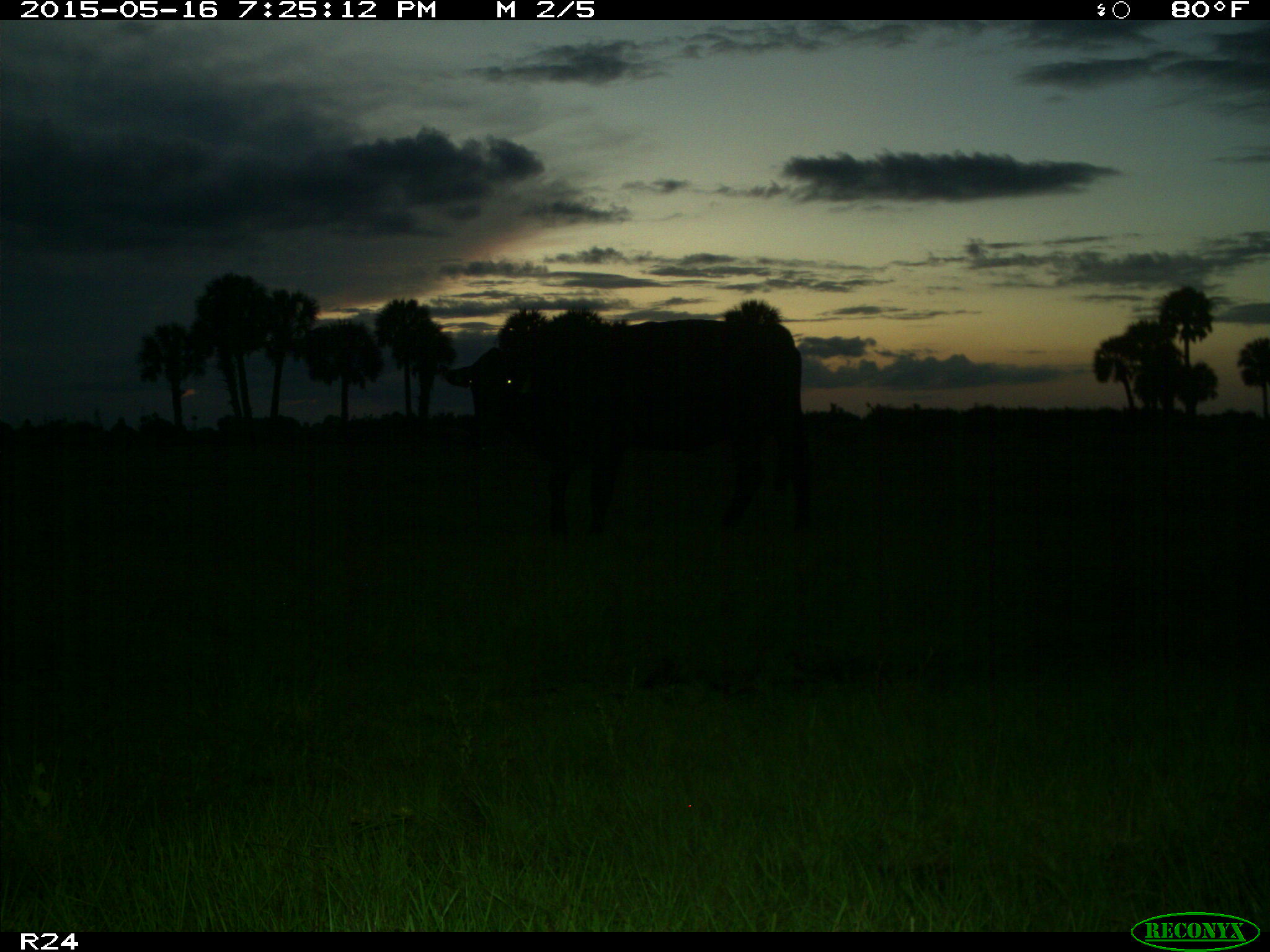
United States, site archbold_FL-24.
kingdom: Animalia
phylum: Chordata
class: Mammalia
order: Artiodactyla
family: Bovidae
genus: Bos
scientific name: Bos taurus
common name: domestic cow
Bos taurus (domestic cow).